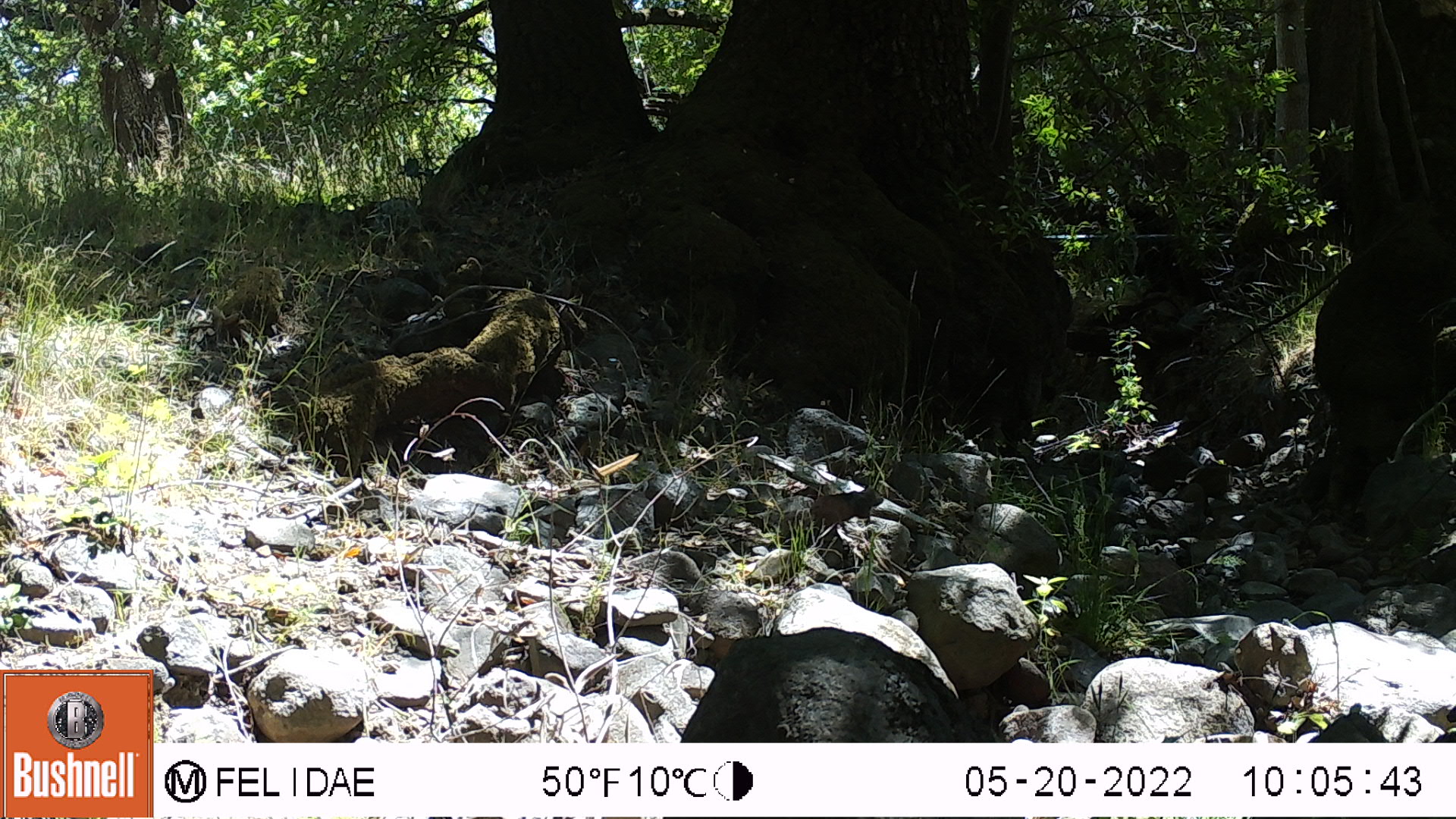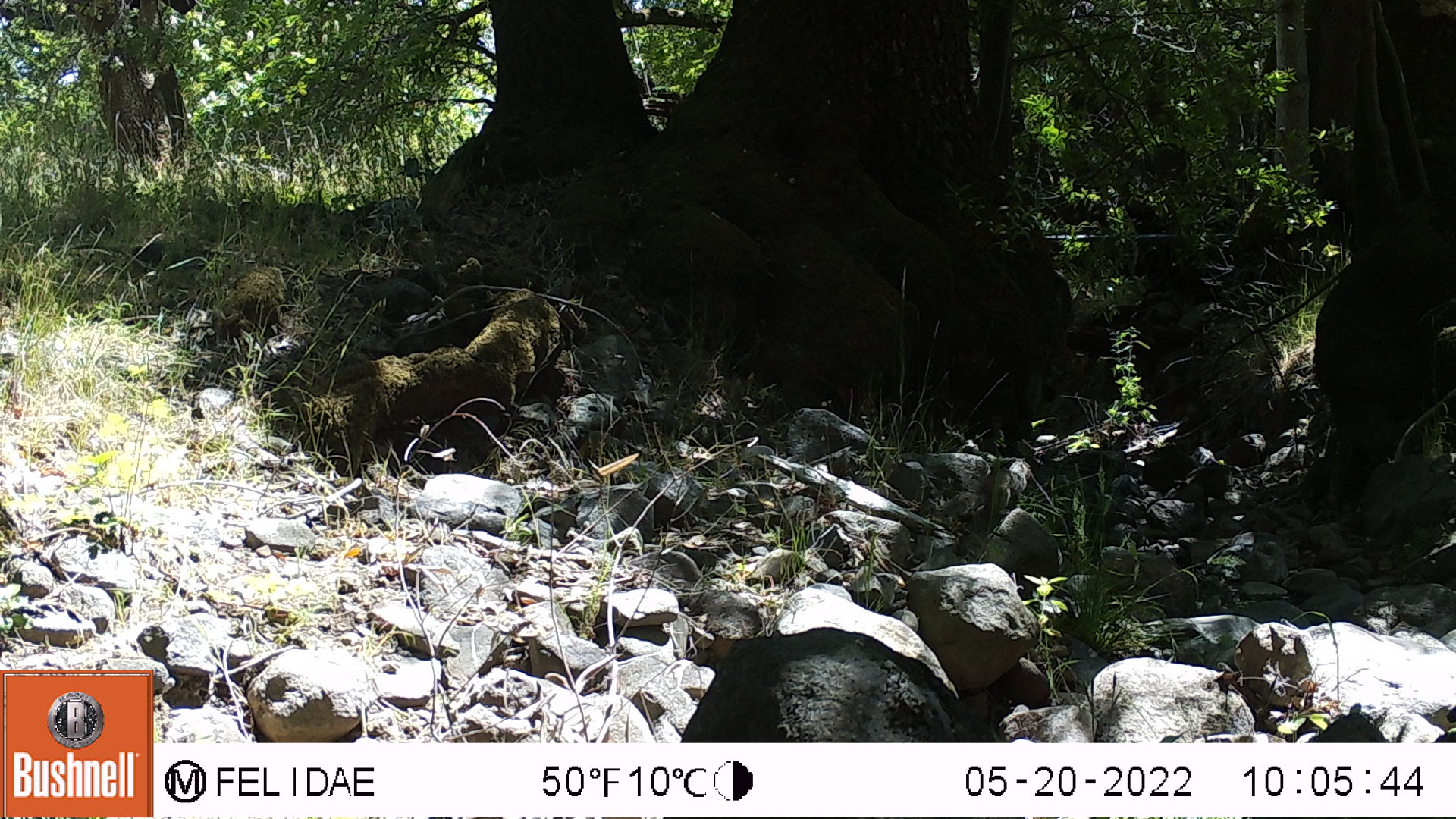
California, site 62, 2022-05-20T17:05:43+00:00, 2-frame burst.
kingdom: Animalia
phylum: Chordata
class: Mammalia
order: Rodentia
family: Sciuridae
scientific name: Sciuridae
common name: squirrel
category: unknown squirrel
Unknown squirrel (squirrel) (Sciuridae).